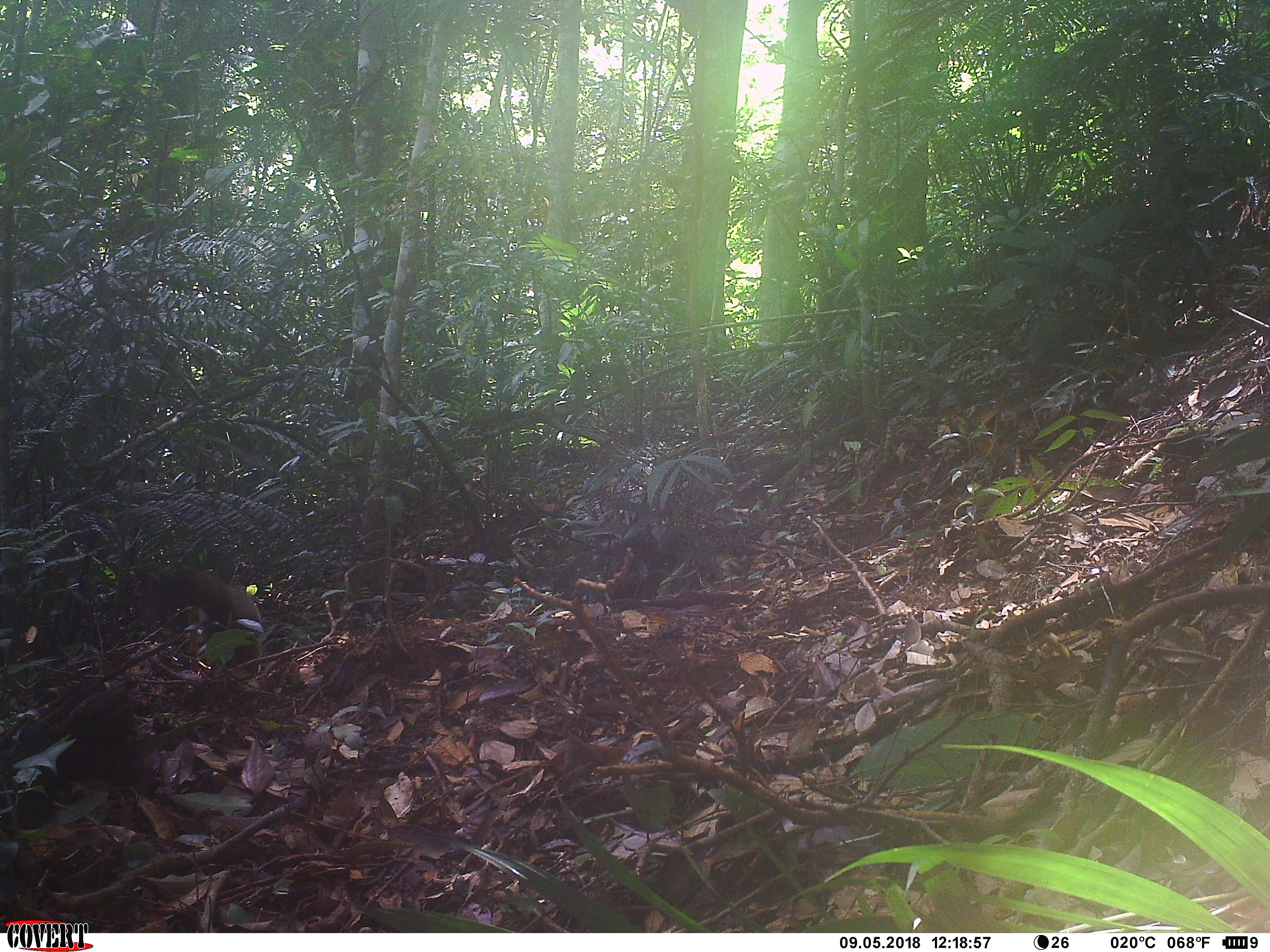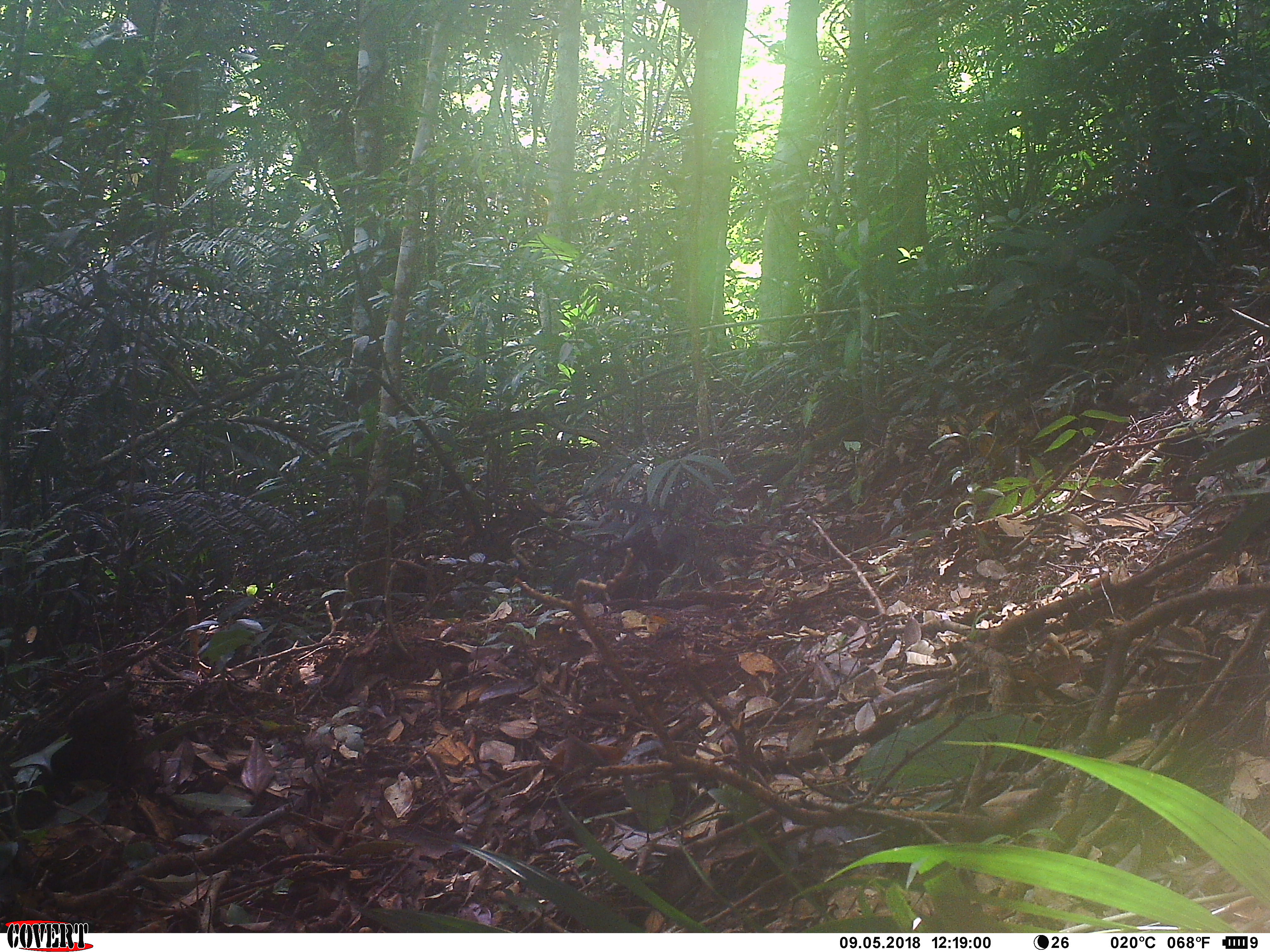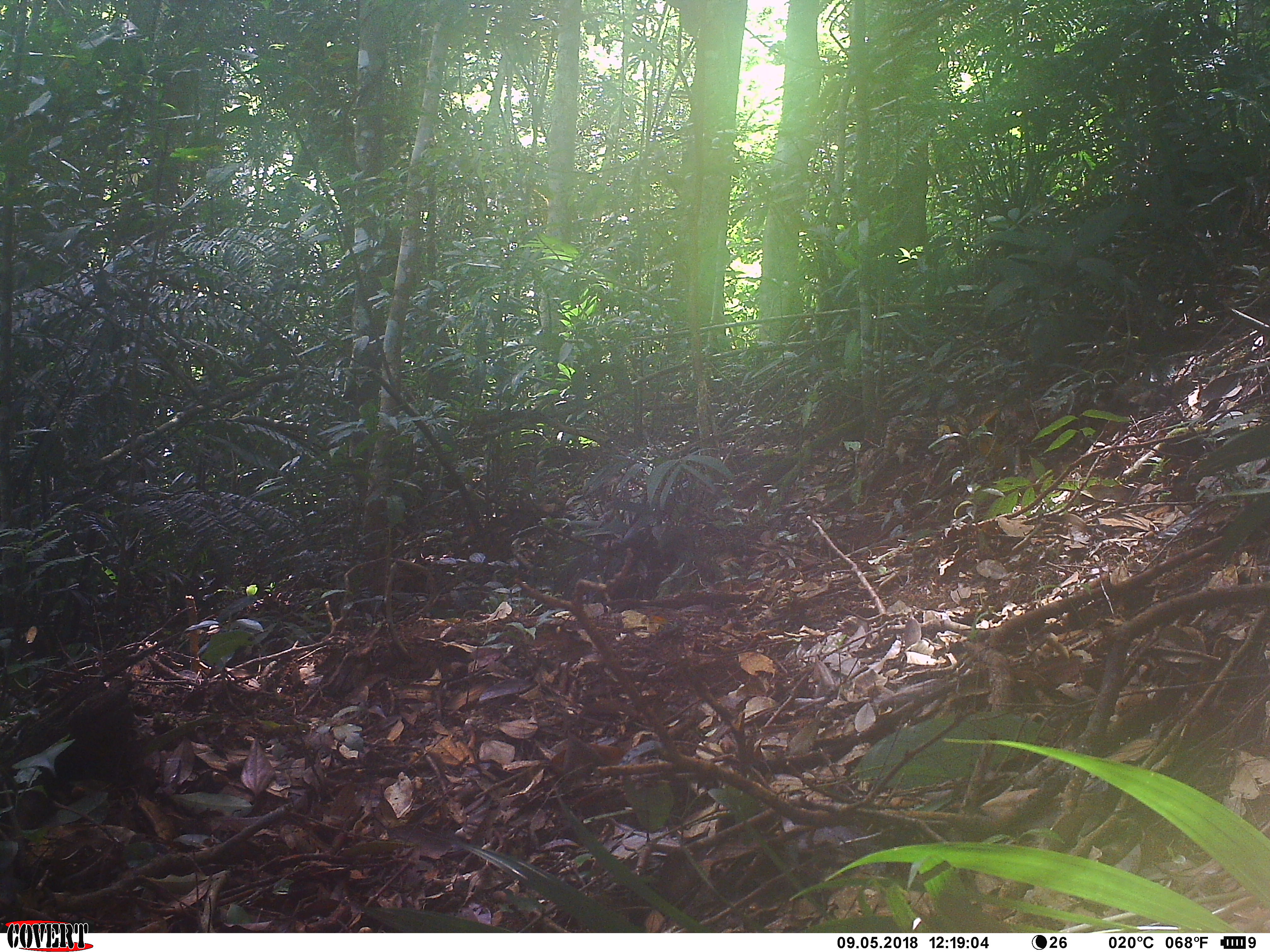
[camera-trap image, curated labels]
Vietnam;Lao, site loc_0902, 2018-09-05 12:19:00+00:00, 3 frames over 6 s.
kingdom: Animalia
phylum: Chordata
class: Mammalia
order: Rodentia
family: Sciuridae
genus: Sciurus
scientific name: Sciurus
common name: squirrel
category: unidentified squirrel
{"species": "unidentified squirrel (squirrel) (Sciurus)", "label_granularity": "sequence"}